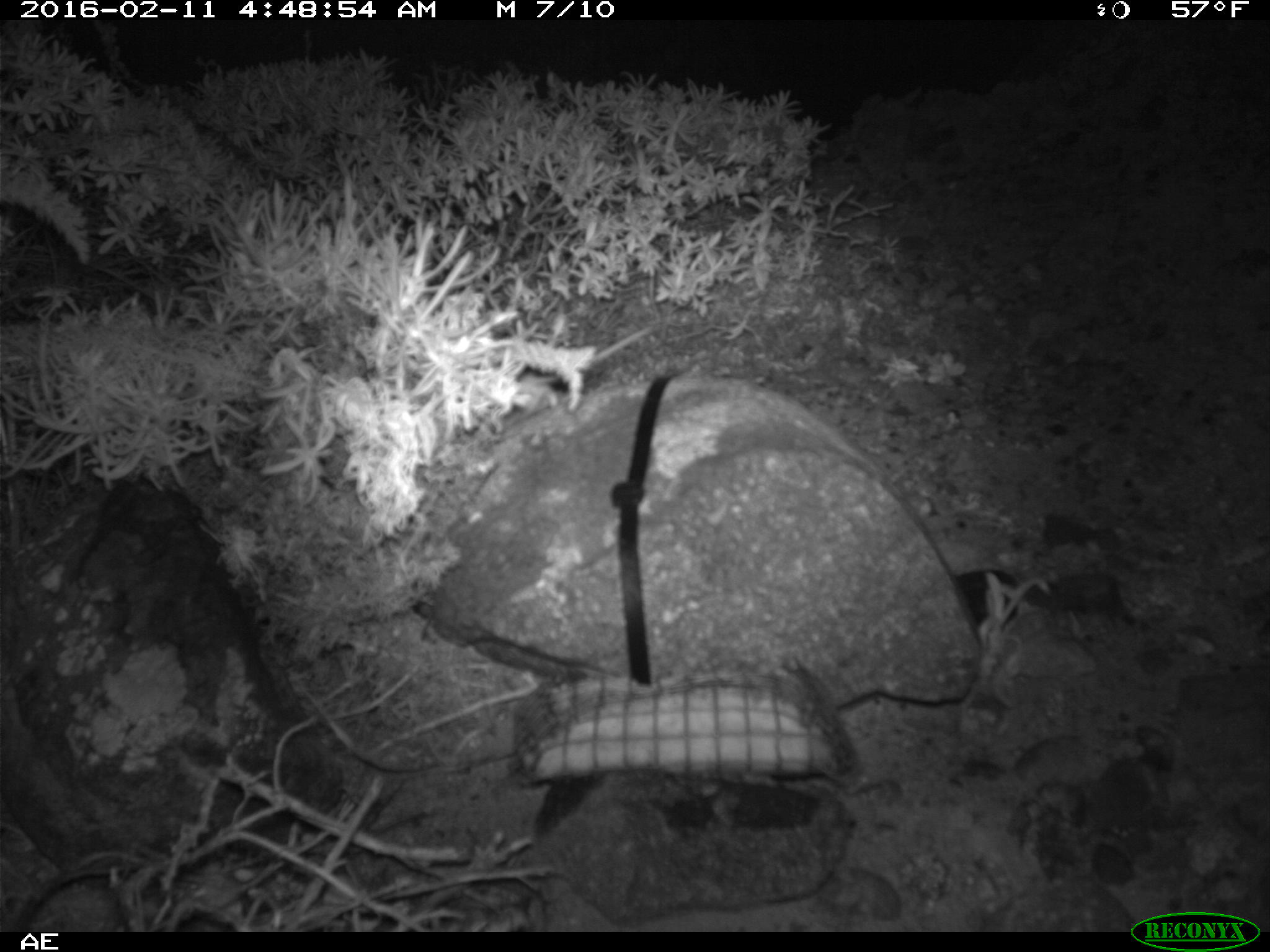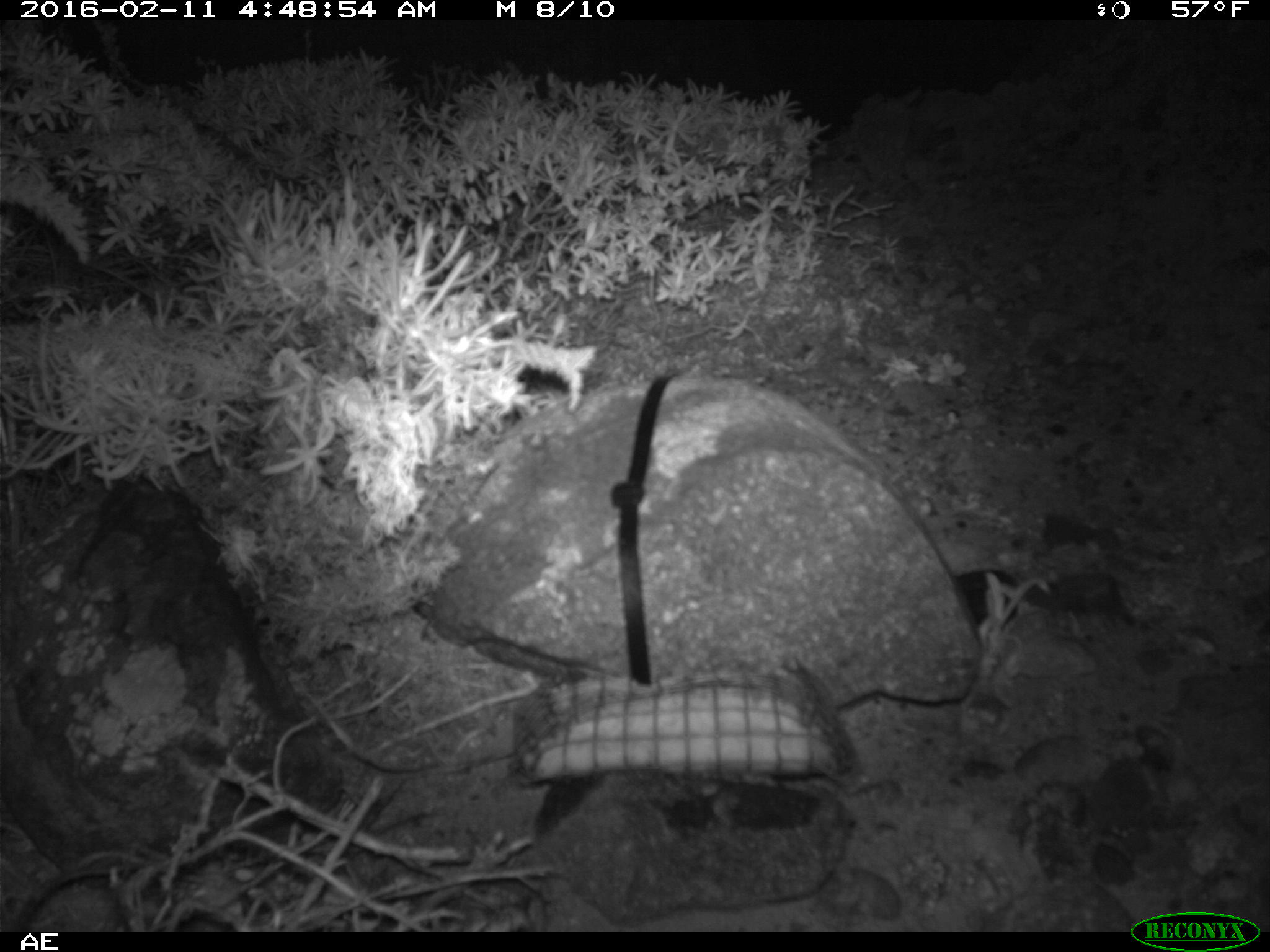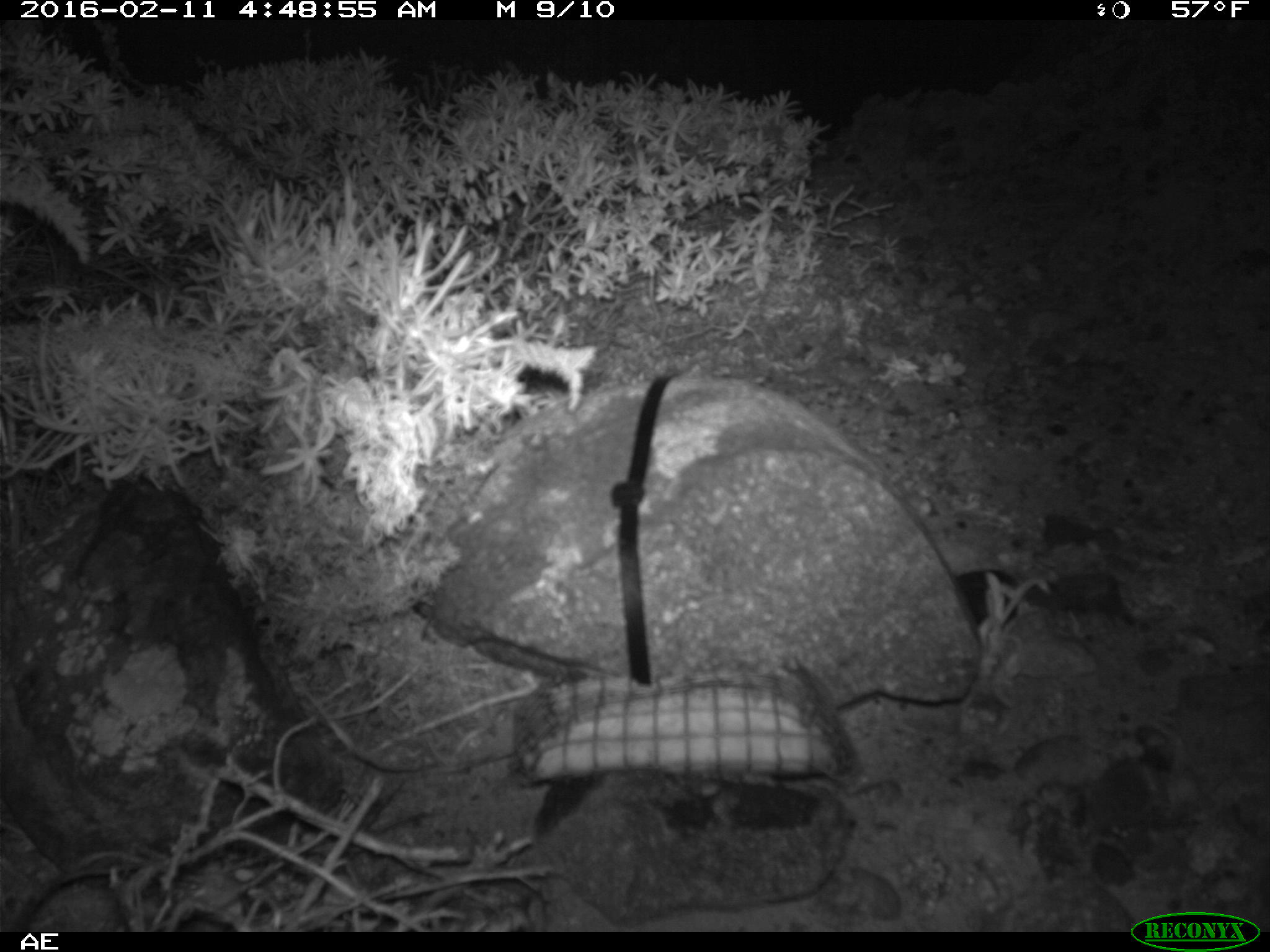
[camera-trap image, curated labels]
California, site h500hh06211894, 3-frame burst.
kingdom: Animalia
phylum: Chordata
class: Mammalia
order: Rodentia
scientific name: Rodentia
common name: rodent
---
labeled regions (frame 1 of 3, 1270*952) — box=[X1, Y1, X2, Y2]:
rodent: box=[515, 325, 652, 412]